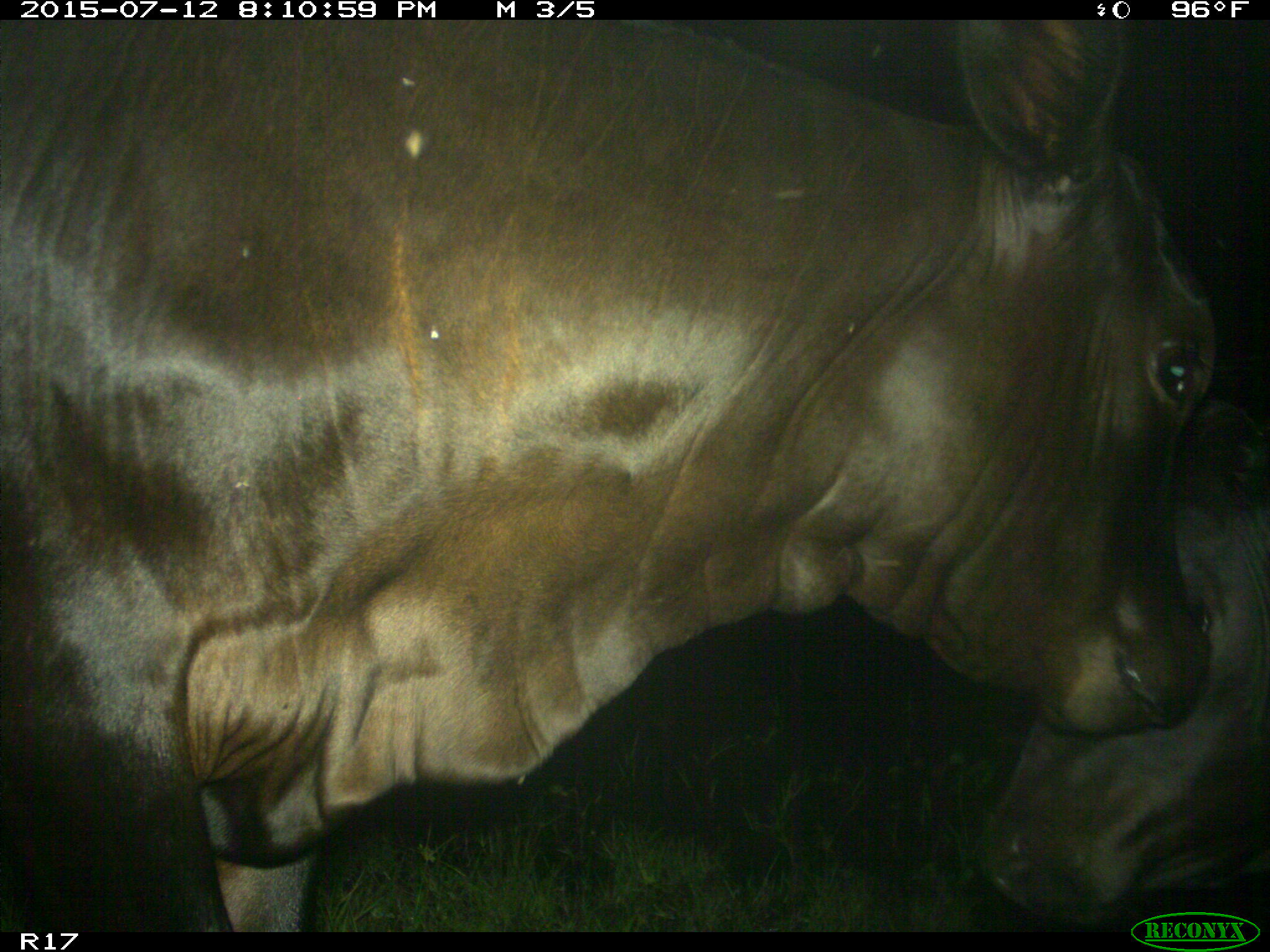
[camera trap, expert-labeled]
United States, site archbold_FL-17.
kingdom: Animalia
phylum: Chordata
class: Mammalia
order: Artiodactyla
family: Bovidae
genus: Bos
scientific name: Bos taurus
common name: domestic cow